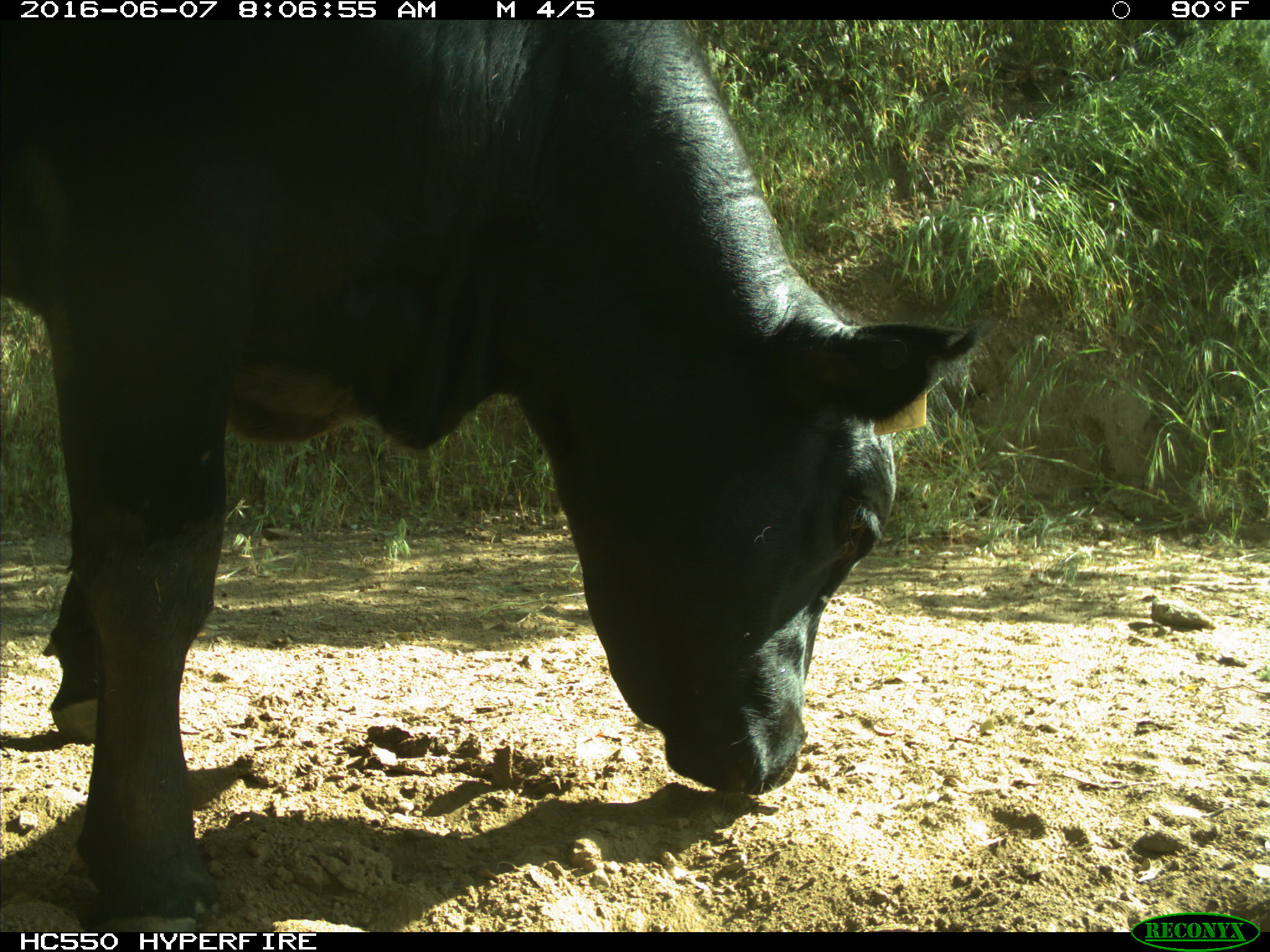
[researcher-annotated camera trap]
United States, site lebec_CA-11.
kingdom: Animalia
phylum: Chordata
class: Mammalia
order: Artiodactyla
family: Bovidae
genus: Bos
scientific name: Bos taurus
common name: domestic cow